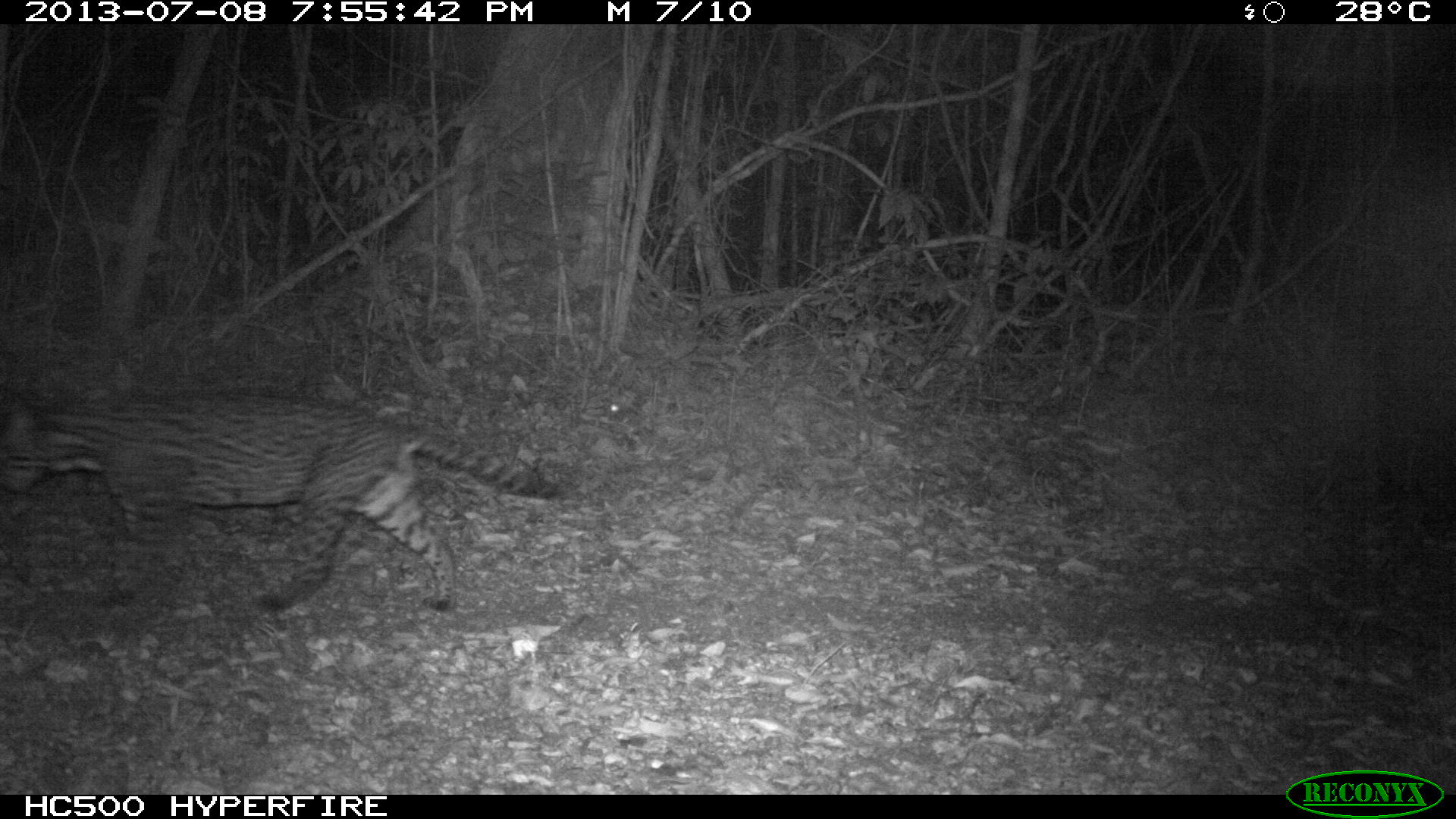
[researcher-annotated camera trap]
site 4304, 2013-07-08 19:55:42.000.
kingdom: Animalia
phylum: Chordata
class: Mammalia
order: Carnivora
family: Felidae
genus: Leopardus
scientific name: Leopardus pardalis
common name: ocelot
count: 1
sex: male